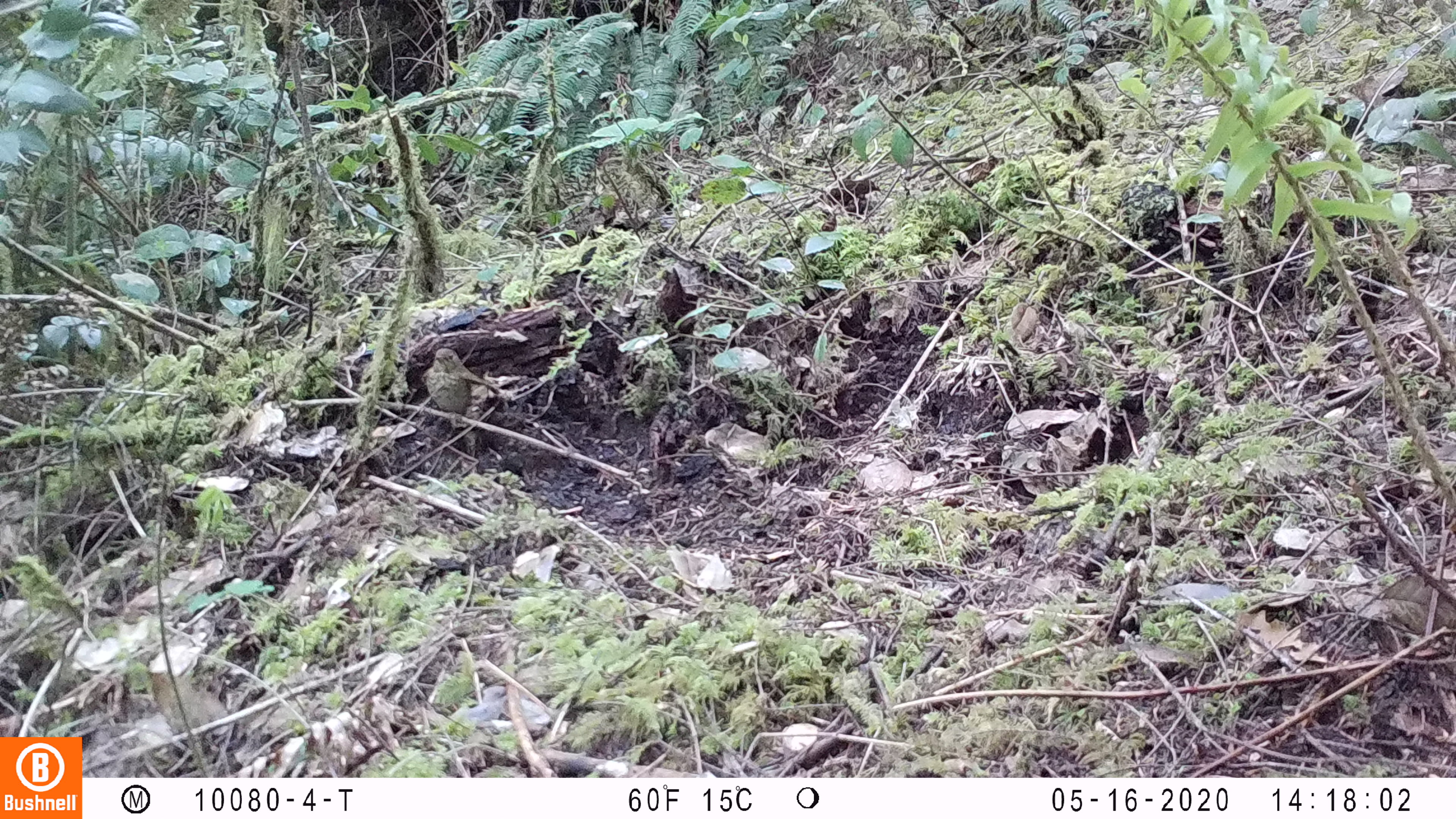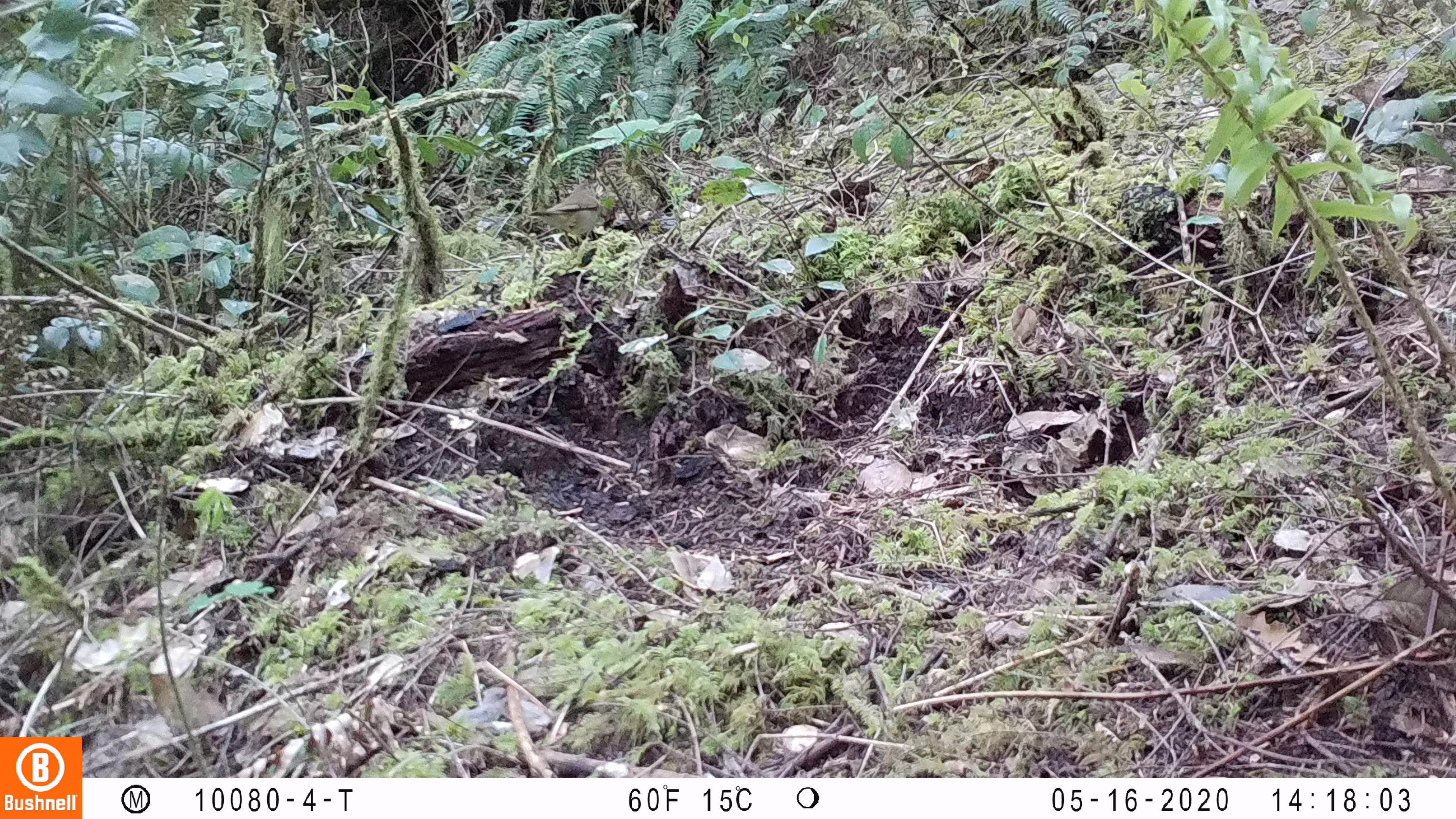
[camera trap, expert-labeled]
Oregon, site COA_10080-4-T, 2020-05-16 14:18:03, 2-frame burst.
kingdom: Animalia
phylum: Chordata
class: Aves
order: Passeriformes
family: Turdidae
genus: Catharus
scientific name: Catharus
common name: brown thrushes and nightingale-thrushes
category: catharus species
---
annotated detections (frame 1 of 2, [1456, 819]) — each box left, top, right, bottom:
catharus species: 407, 336, 509, 443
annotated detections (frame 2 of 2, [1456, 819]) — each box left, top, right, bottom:
catharus species: 516, 168, 616, 258